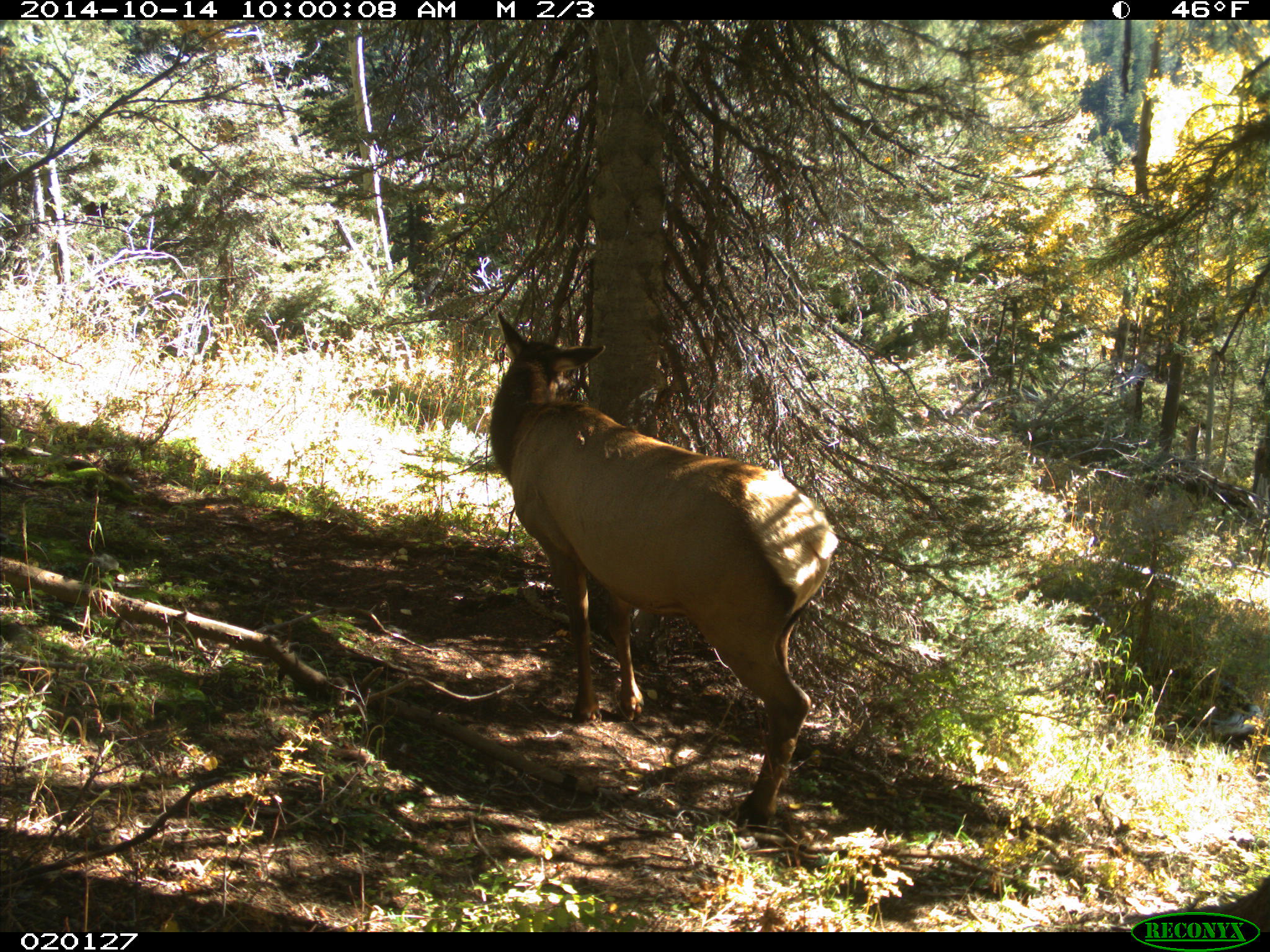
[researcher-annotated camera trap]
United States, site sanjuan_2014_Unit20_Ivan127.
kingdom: Animalia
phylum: Chordata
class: Mammalia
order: Artiodactyla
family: Cervidae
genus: Cervus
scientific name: Cervus elaphus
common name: red deer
Cervus elaphus (red deer).